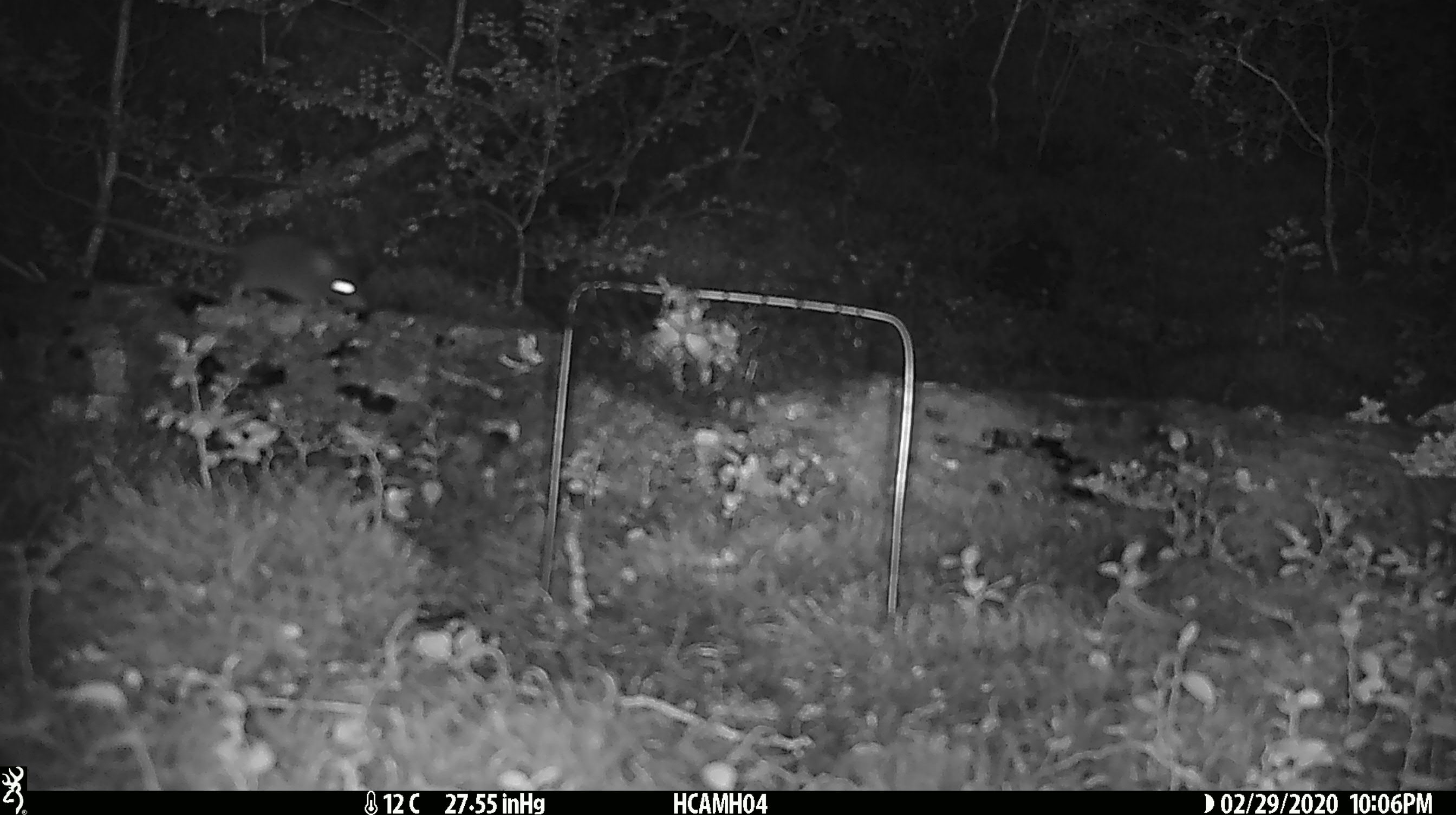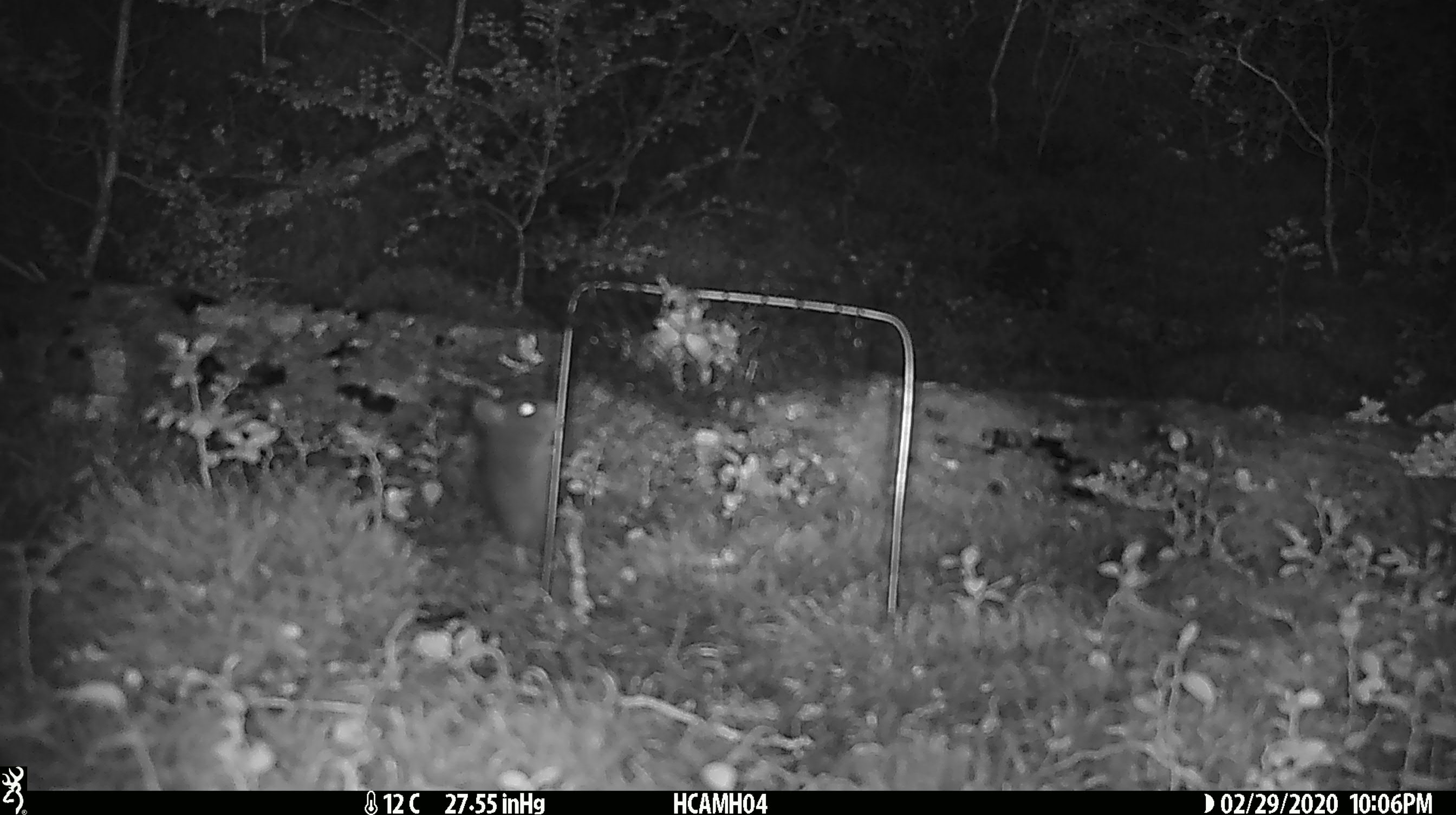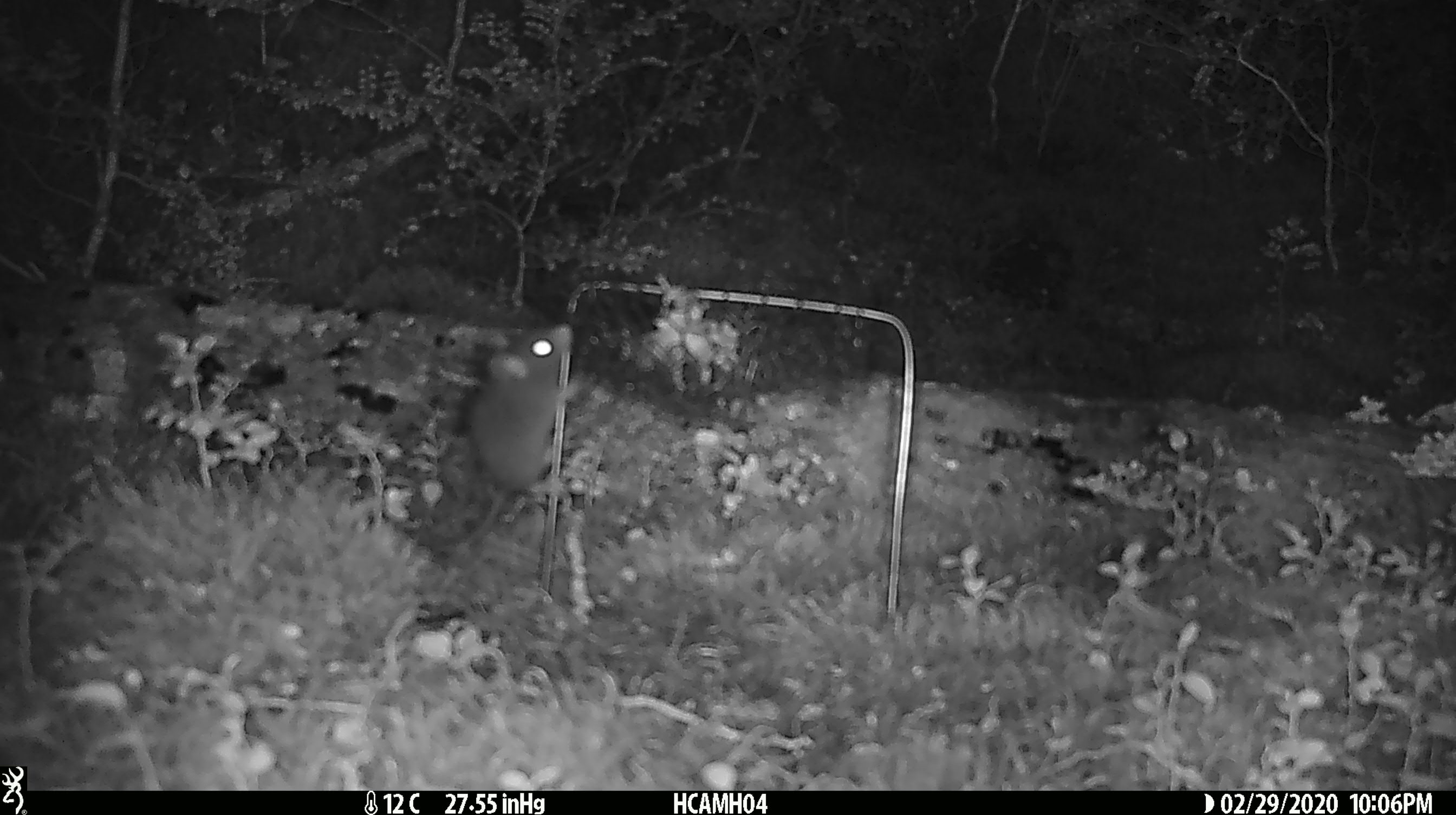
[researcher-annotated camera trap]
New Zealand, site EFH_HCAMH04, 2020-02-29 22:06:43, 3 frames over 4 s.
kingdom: Animalia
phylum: Chordata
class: Mammalia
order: Rodentia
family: Muridae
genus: Mus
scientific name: Mus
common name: mouse